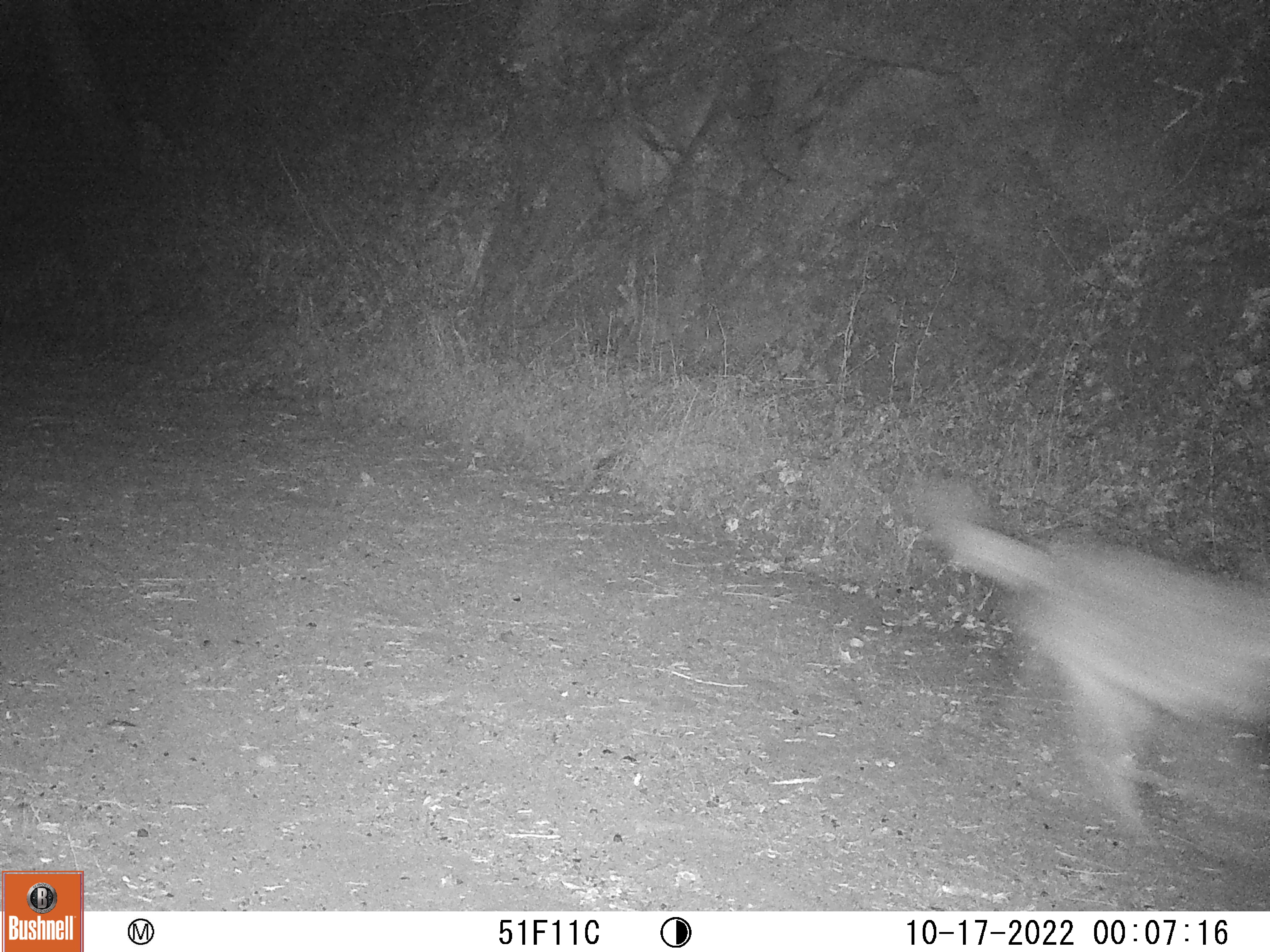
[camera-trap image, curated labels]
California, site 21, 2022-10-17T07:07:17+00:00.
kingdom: Animalia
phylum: Chordata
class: Mammalia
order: Carnivora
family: Canidae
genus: Canis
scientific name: Canis latrans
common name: coyote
Coyote (Canis latrans).